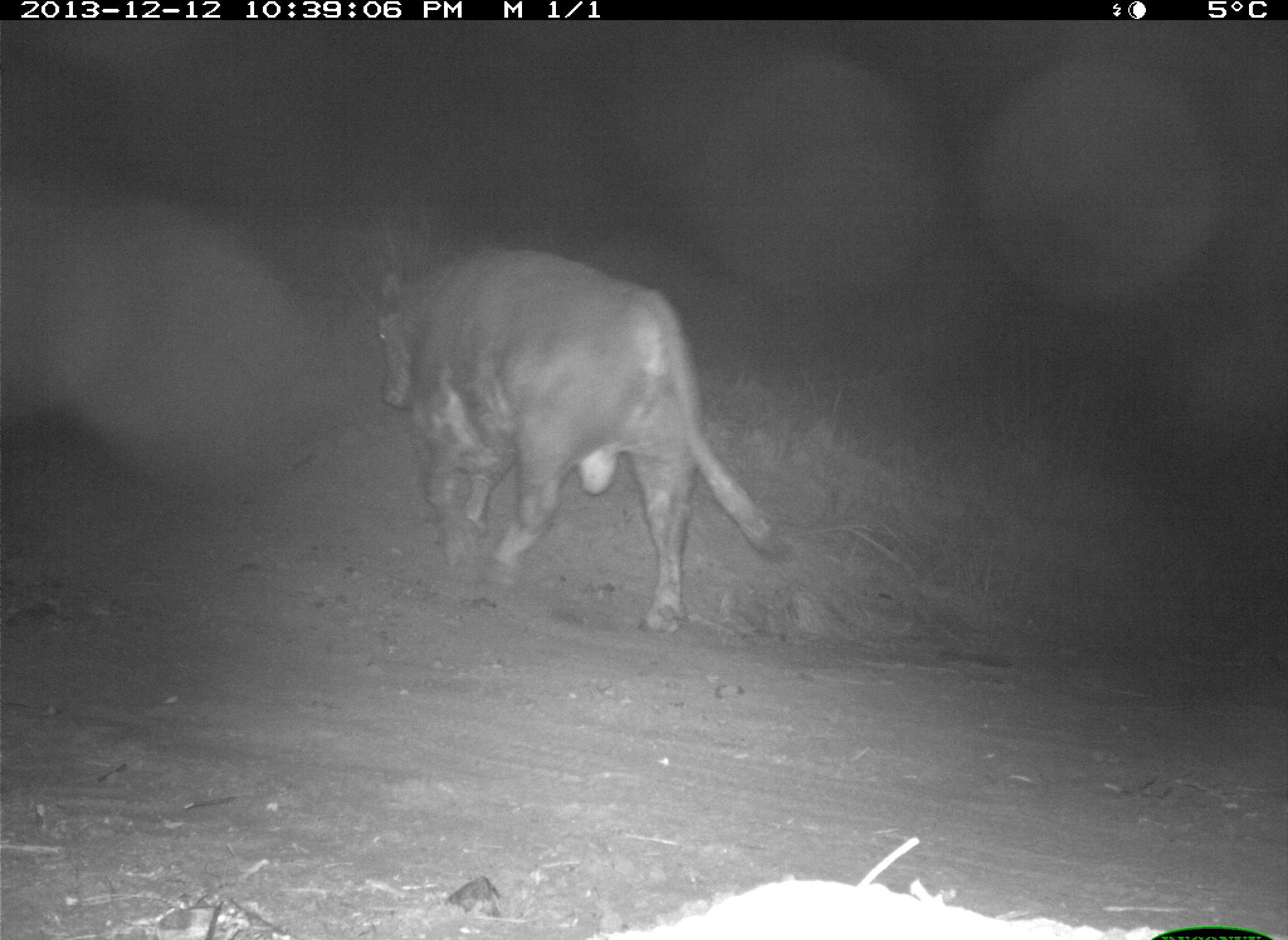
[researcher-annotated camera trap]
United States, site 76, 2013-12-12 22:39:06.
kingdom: Animalia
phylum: Chordata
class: Mammalia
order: Artiodactyla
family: Bovidae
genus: Bos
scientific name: Bos taurus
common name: cow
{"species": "cow (Bos taurus)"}